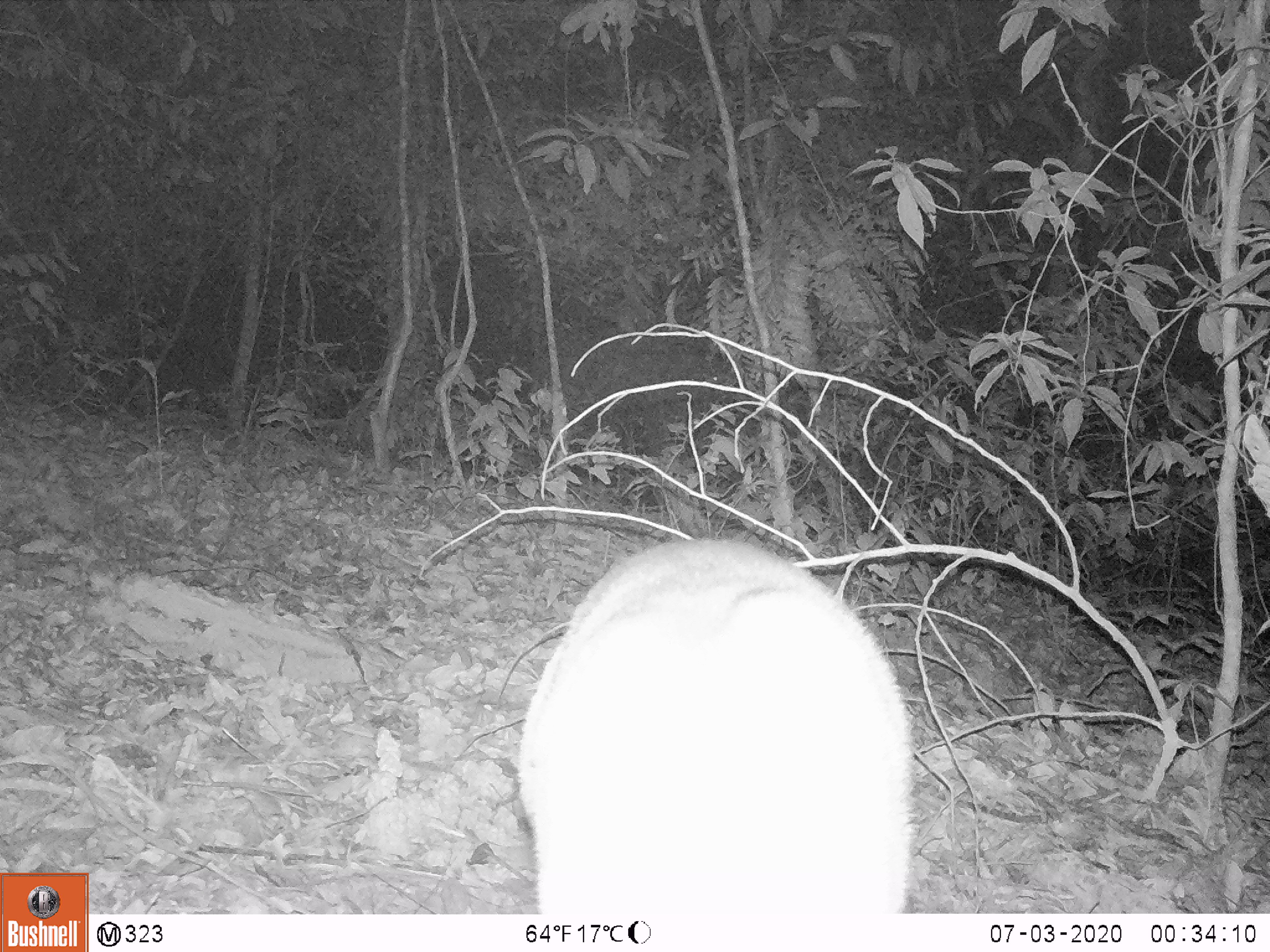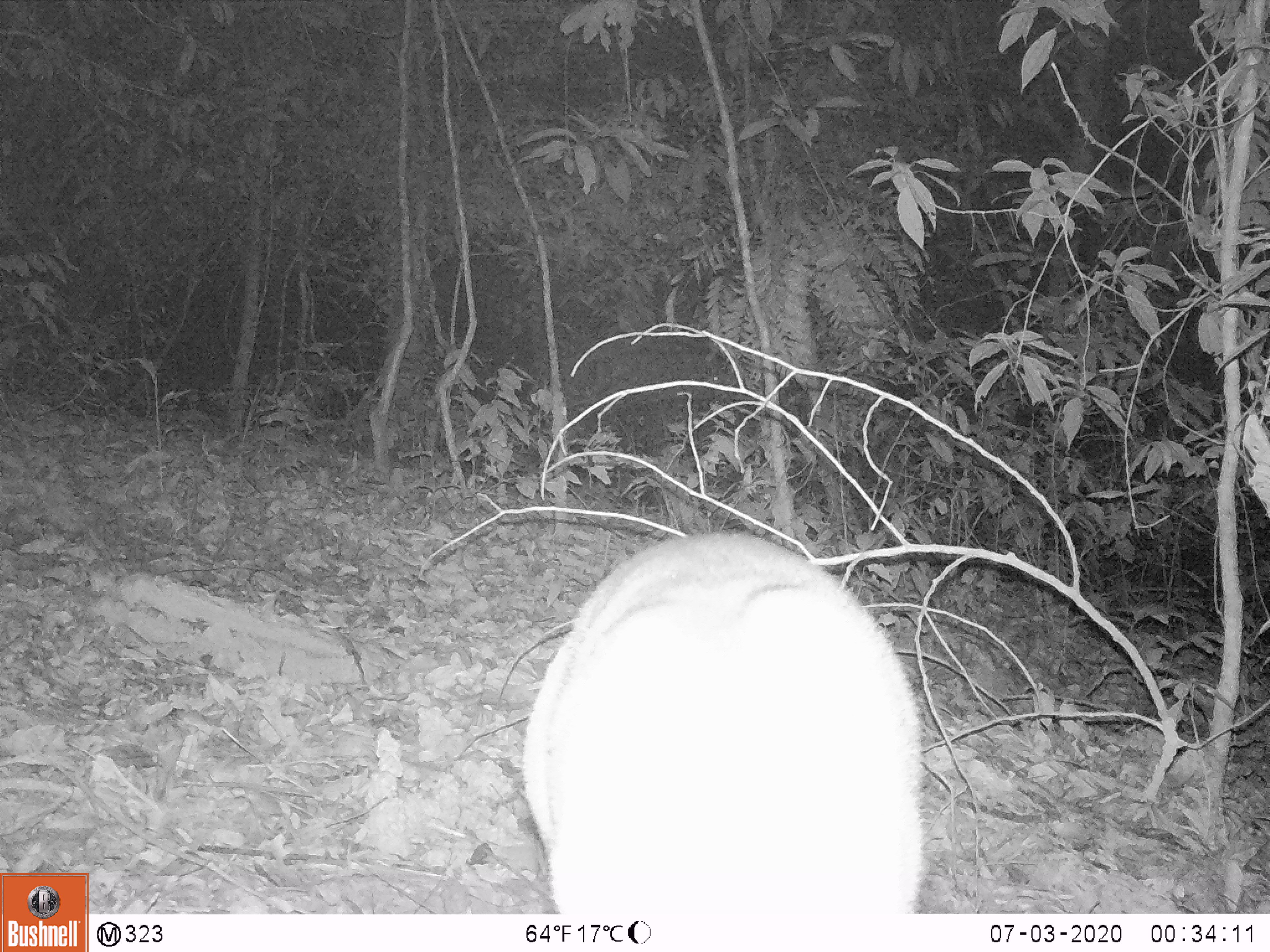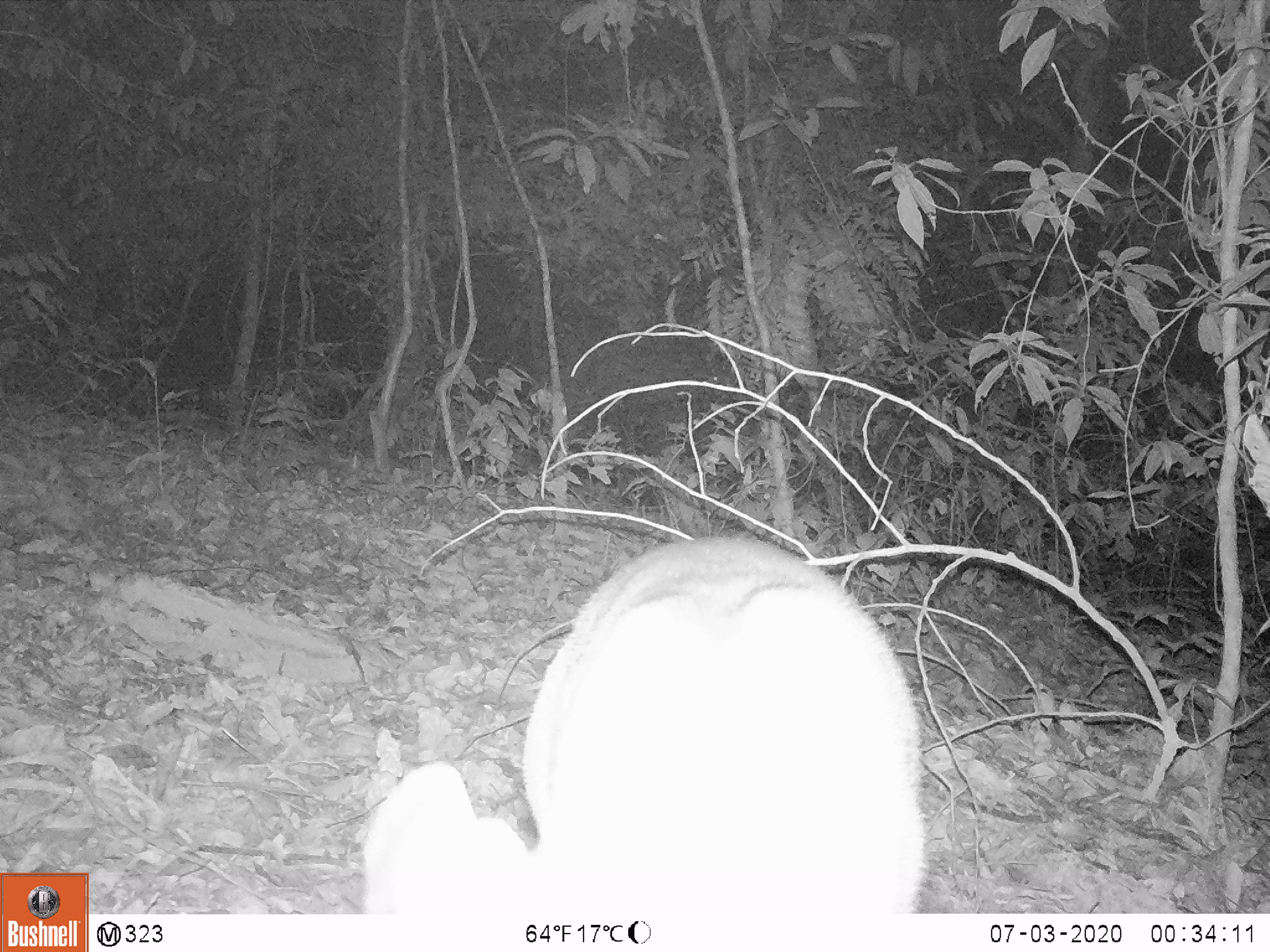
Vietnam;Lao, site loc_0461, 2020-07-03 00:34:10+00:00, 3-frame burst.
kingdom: Animalia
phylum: Chordata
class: Mammalia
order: Artiodactyla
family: Cervidae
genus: Muntiacus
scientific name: Muntiacus vuquangensis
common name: large-antlered muntjac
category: large antlered muntjac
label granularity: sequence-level